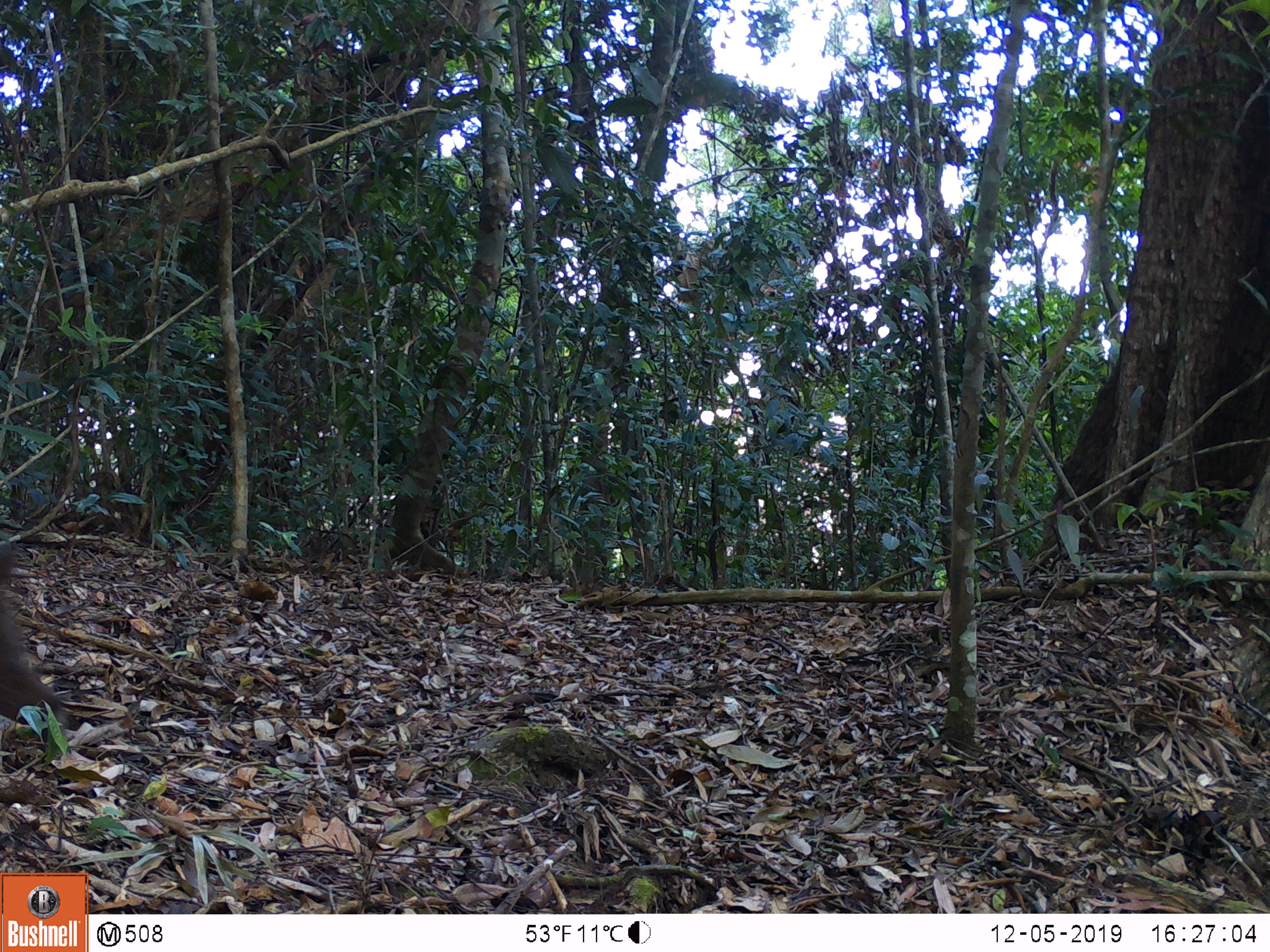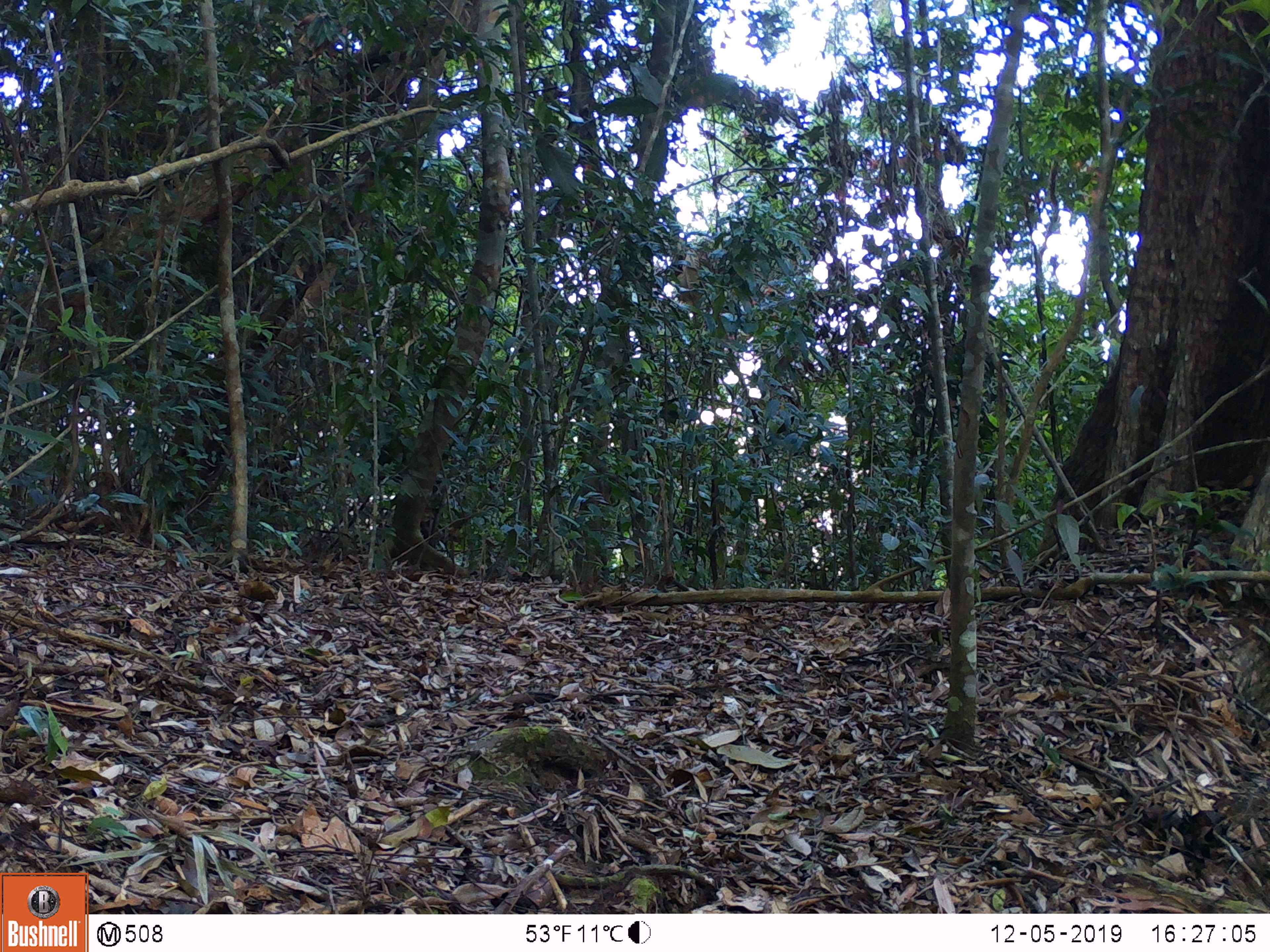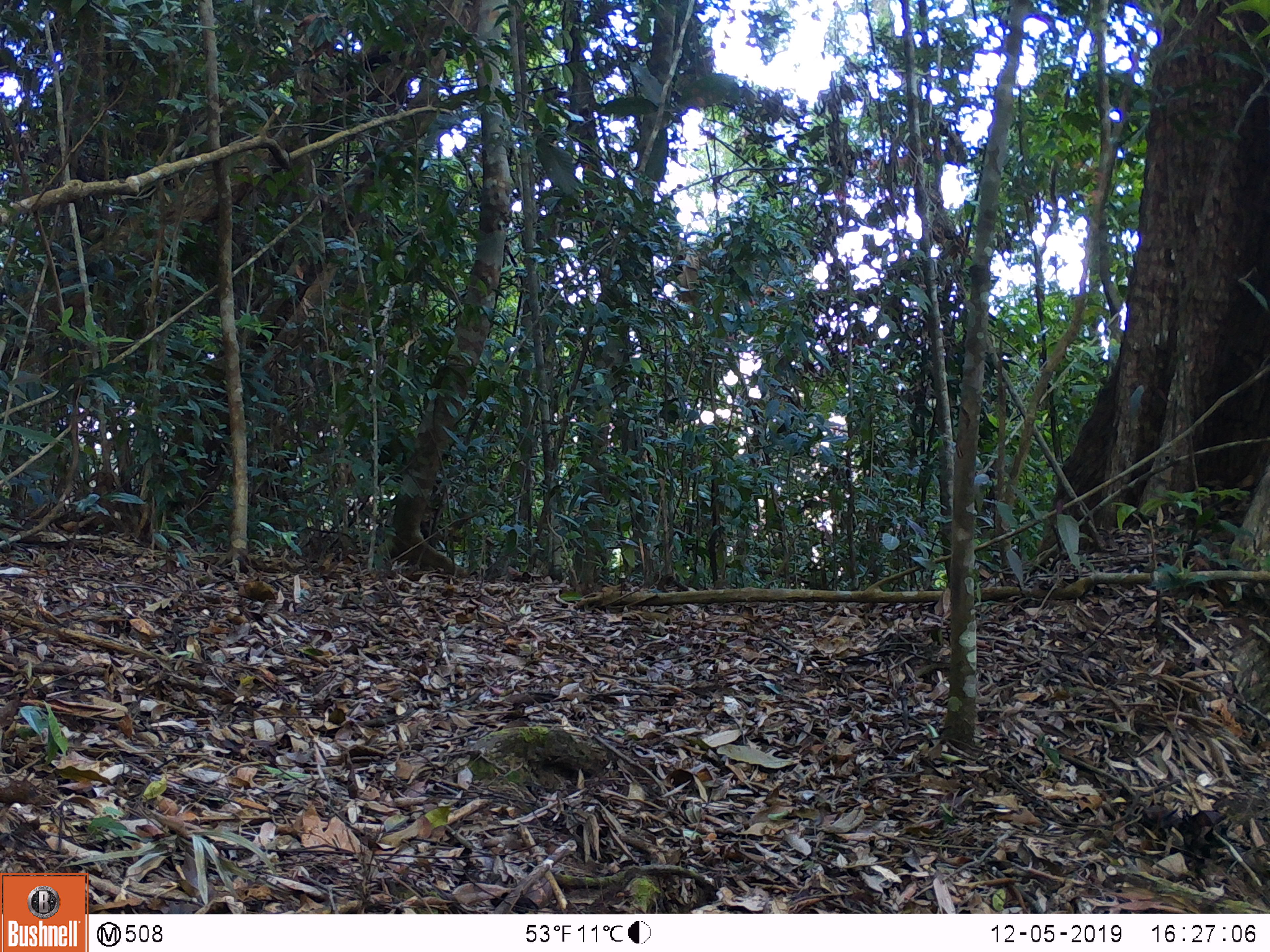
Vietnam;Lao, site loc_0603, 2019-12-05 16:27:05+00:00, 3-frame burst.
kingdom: Animalia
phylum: Chordata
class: Mammalia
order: Primates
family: Cercopithecidae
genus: Macaca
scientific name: Macaca arctoides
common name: stump-tailed macaque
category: stump tailed macaque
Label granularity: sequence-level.